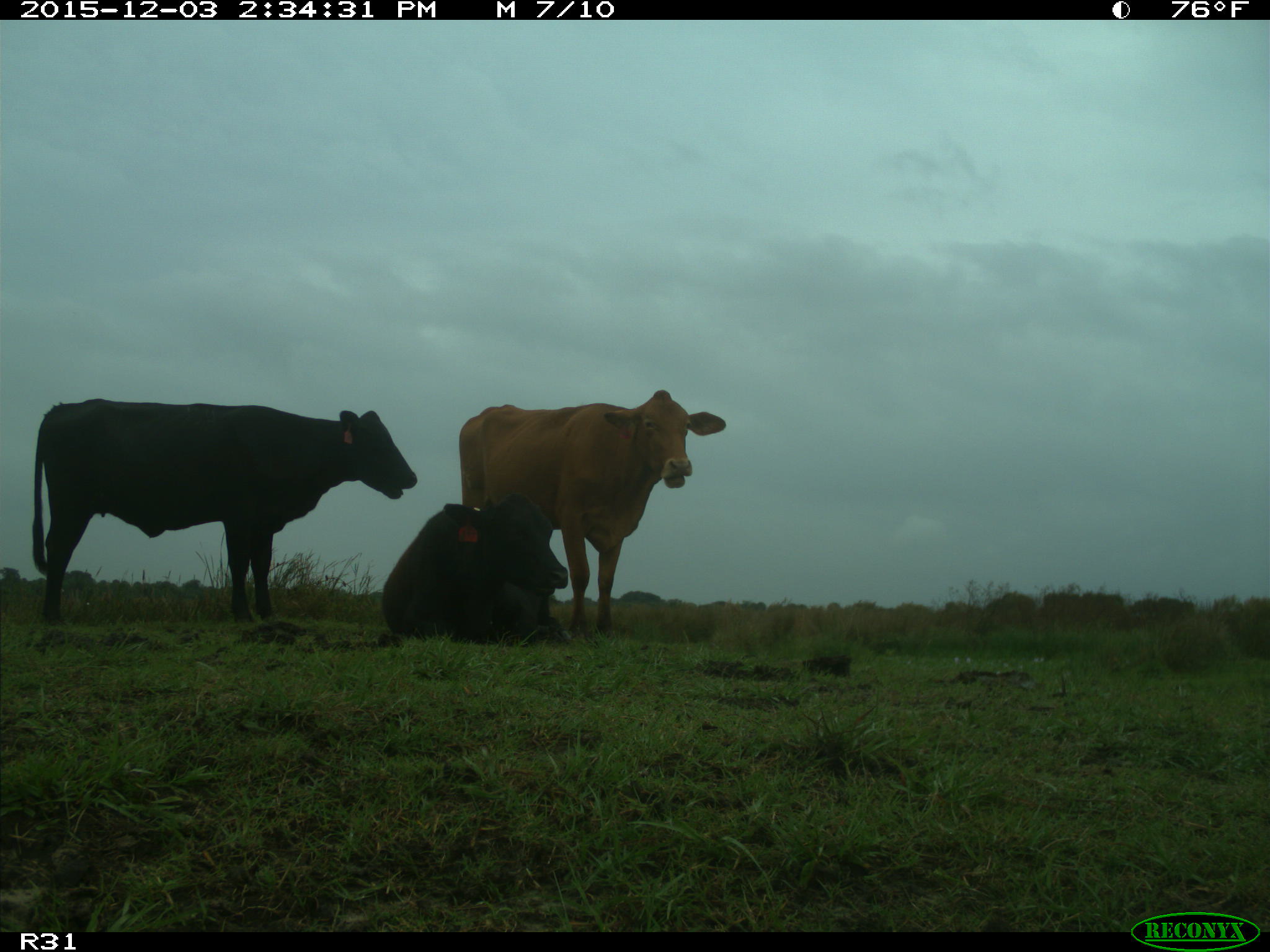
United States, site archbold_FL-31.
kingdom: Animalia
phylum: Chordata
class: Mammalia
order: Artiodactyla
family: Bovidae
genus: Bos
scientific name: Bos taurus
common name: domestic cow